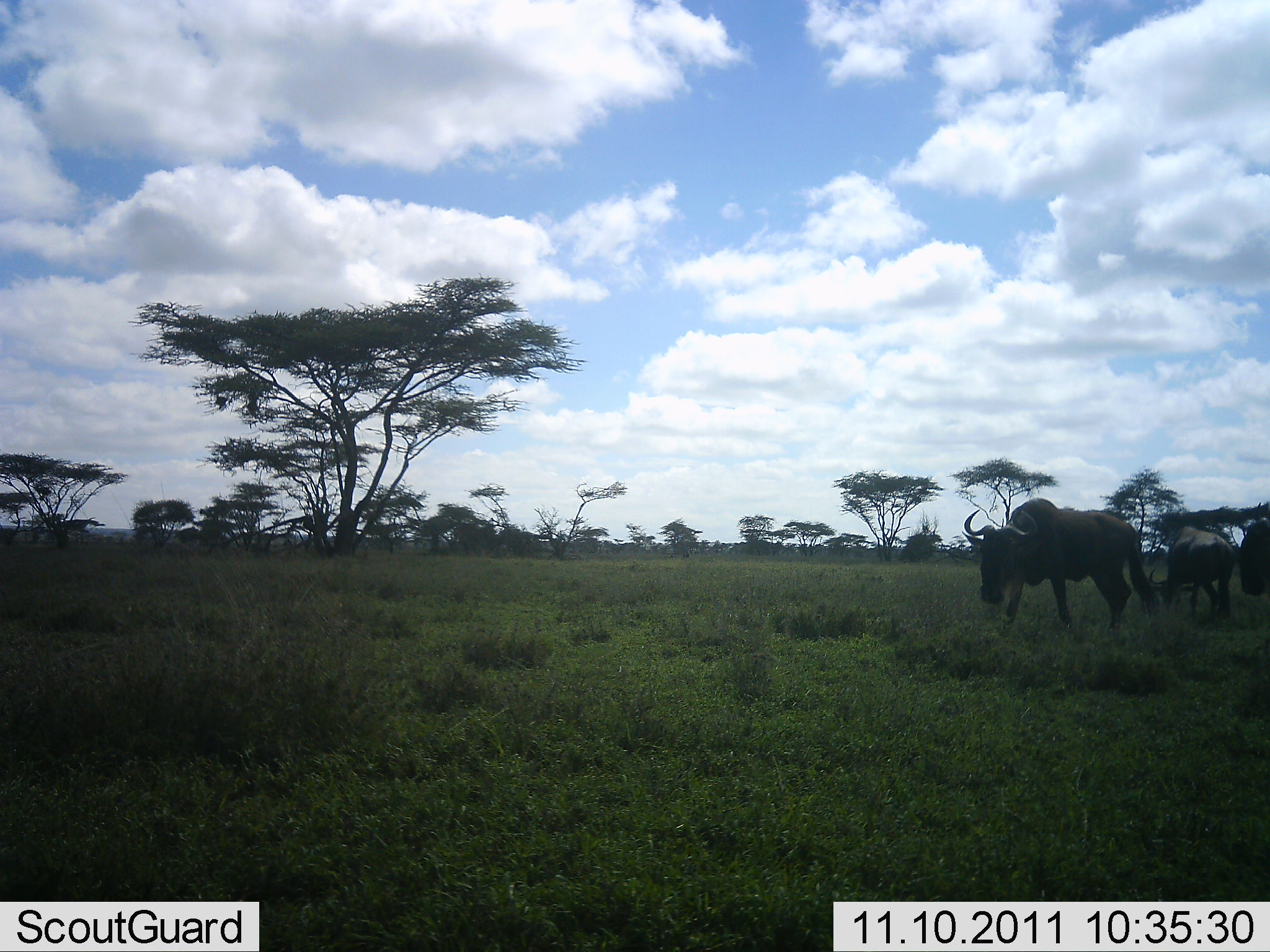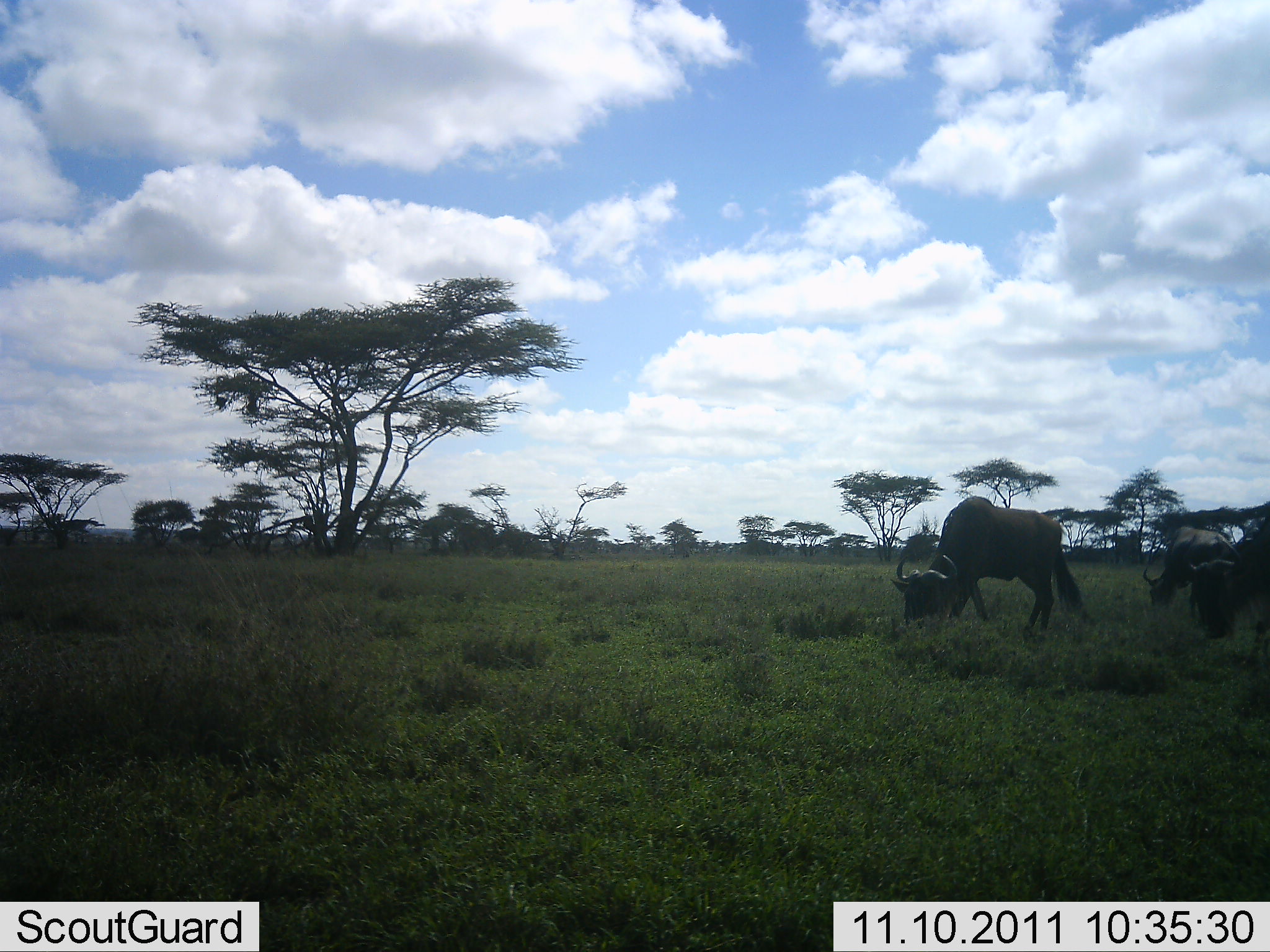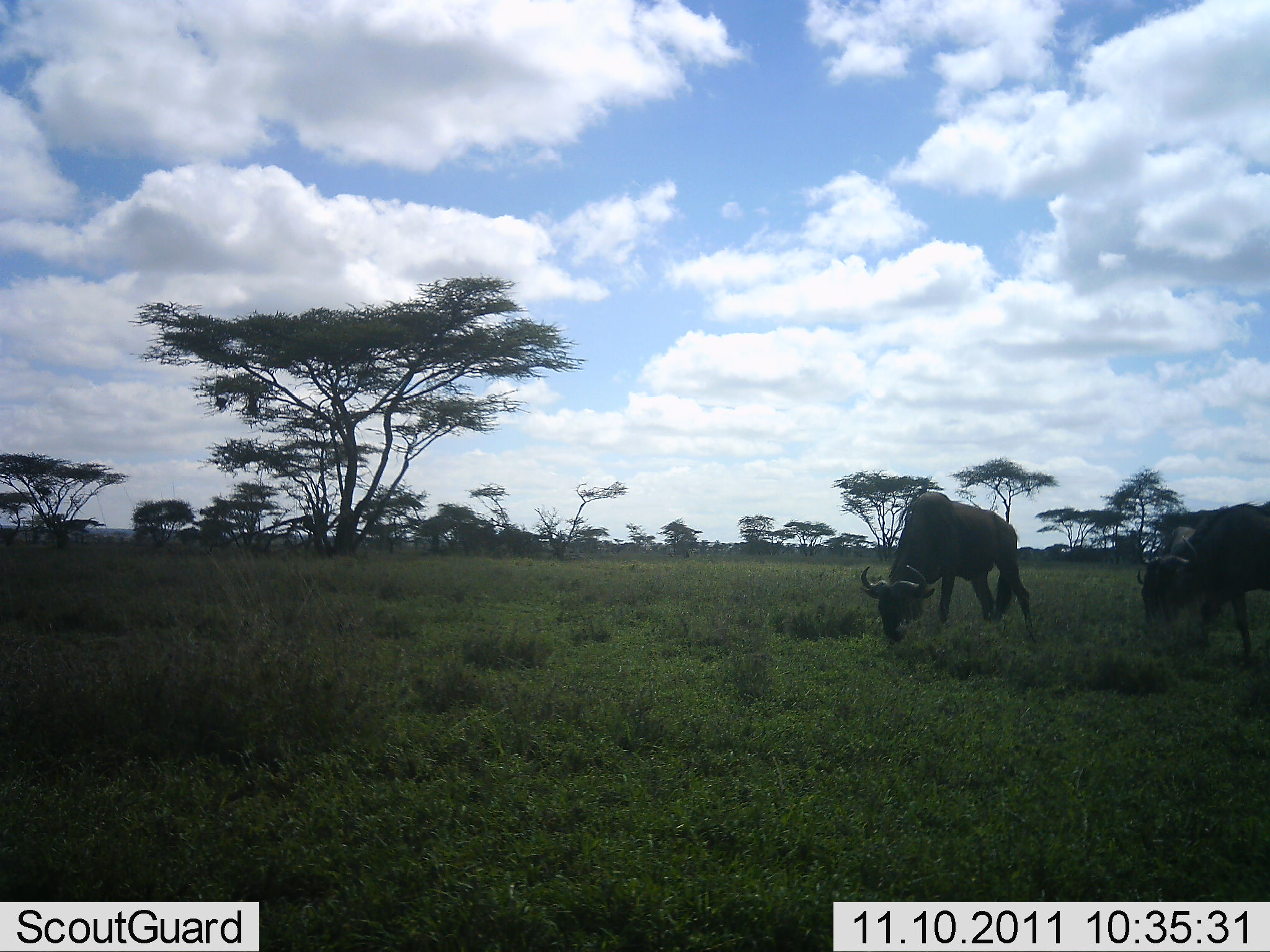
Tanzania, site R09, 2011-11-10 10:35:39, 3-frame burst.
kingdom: Animalia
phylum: Chordata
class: Mammalia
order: Artiodactyla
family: Bovidae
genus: Connochaetes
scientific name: Connochaetes taurinus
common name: blue wildebeest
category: wildebeest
Wildebeest (blue wildebeest) (Connochaetes taurinus), count 3. Behavior (volunteer vote fractions): standing 25%, resting 0%, moving 62%, interacting 0%. Young present (vote fraction): 0%. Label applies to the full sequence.